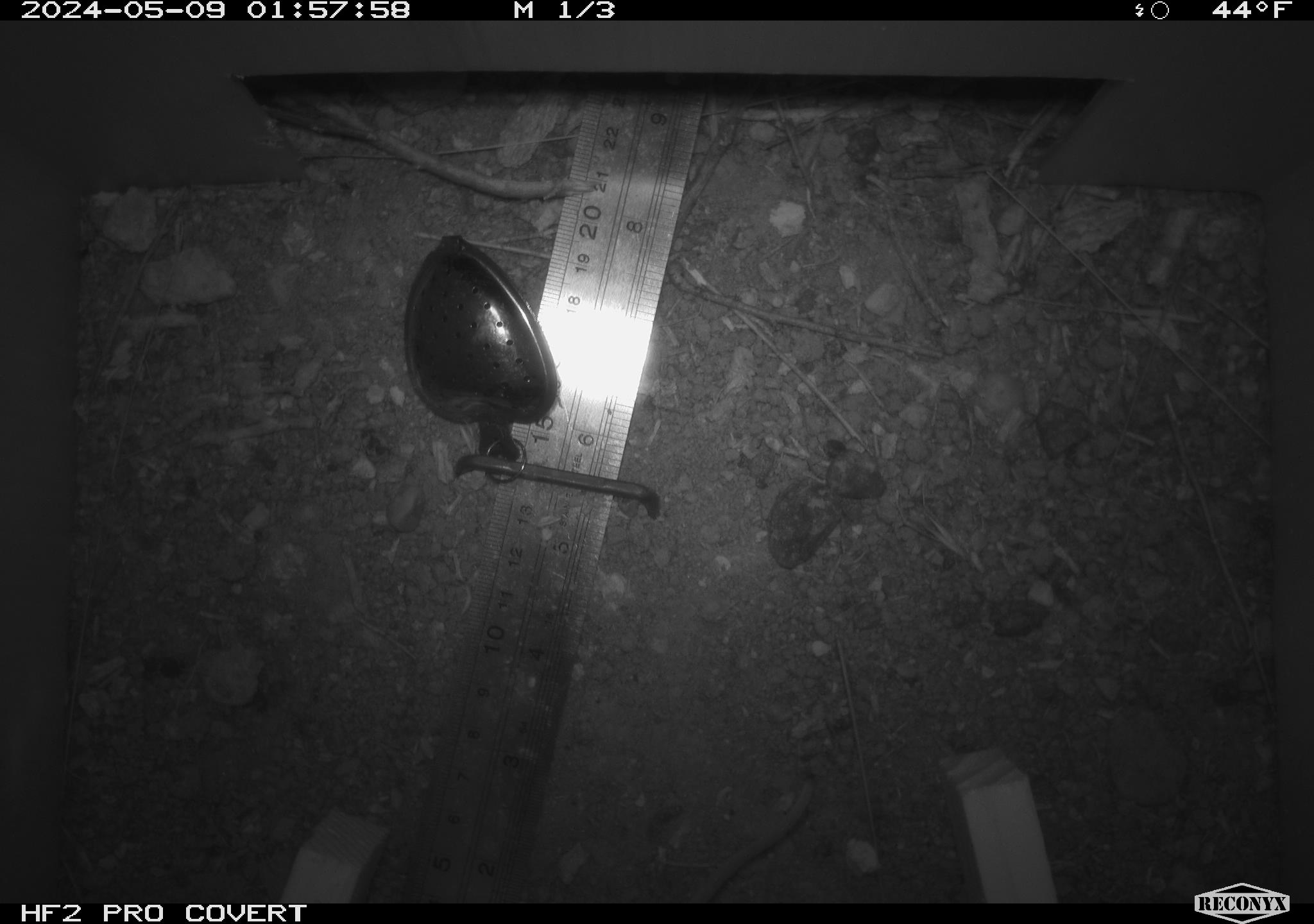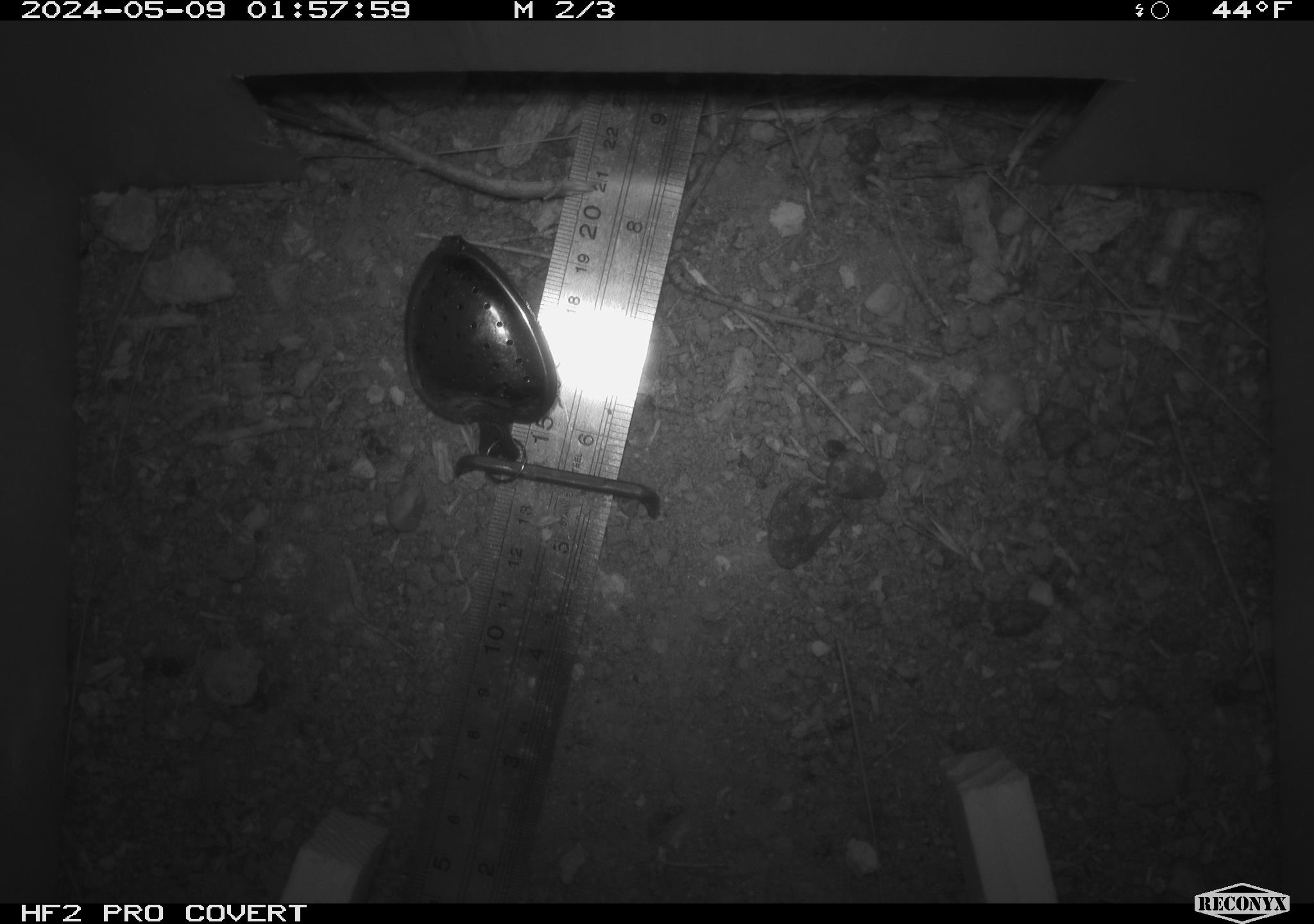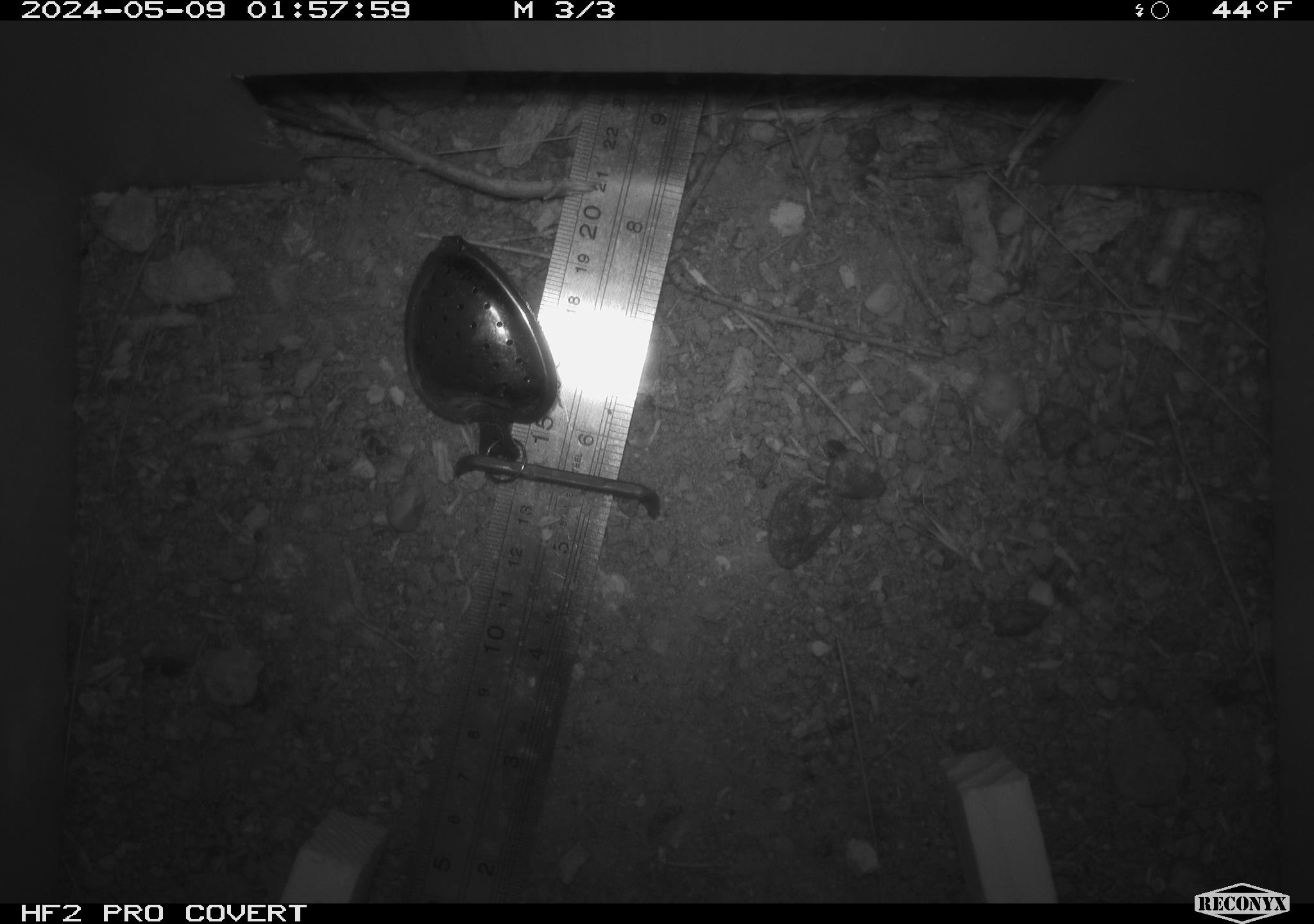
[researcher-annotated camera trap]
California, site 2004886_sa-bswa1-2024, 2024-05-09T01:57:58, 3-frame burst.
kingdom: Animalia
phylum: Chordata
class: Mammalia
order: Rodentia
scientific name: Rodentia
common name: mouse species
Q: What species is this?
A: Mouse species (Rodentia).